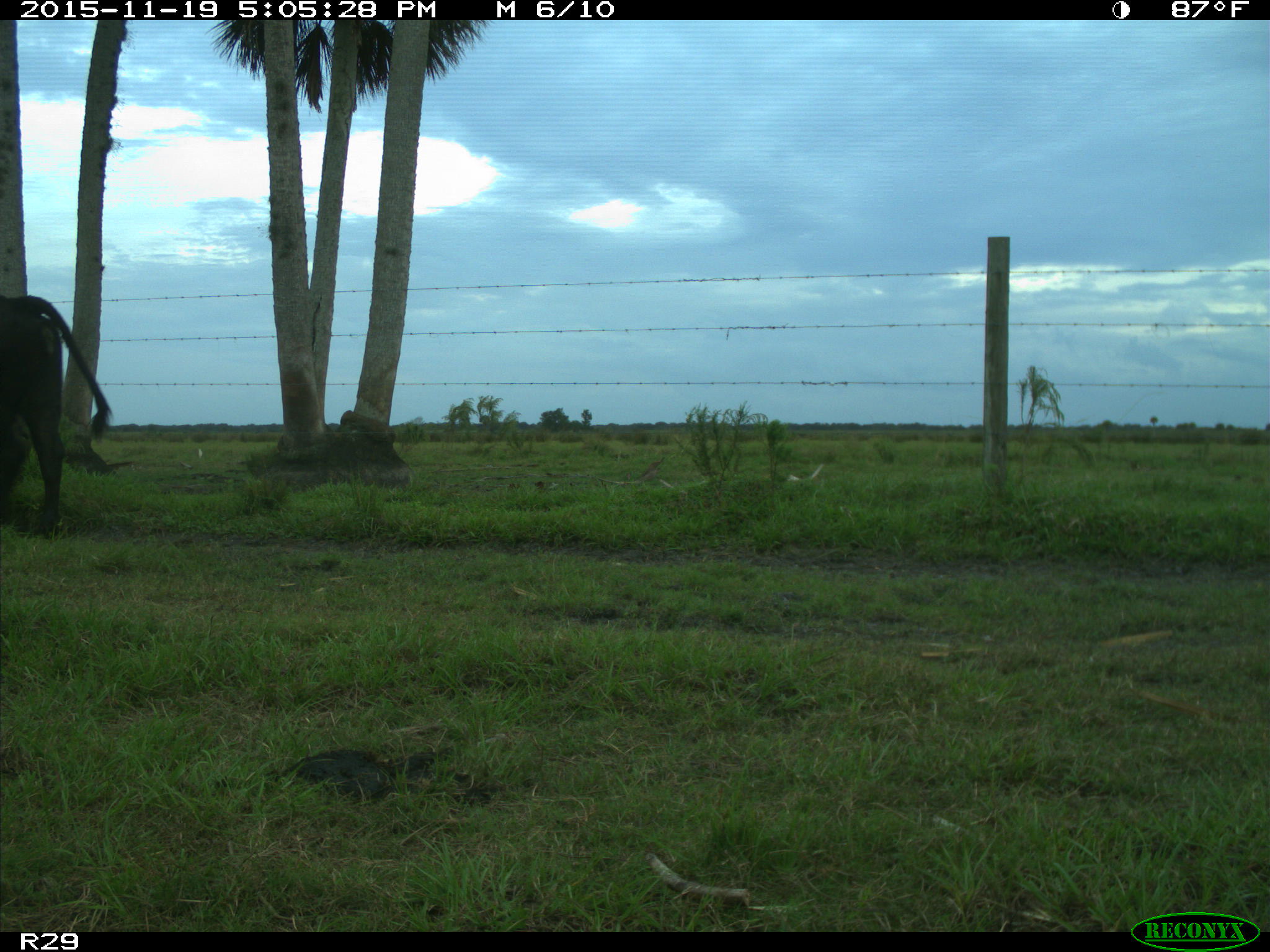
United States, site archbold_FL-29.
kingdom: Animalia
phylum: Chordata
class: Mammalia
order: Artiodactyla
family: Bovidae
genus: Bos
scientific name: Bos taurus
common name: domestic cow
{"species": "Bos taurus (domestic cow)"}